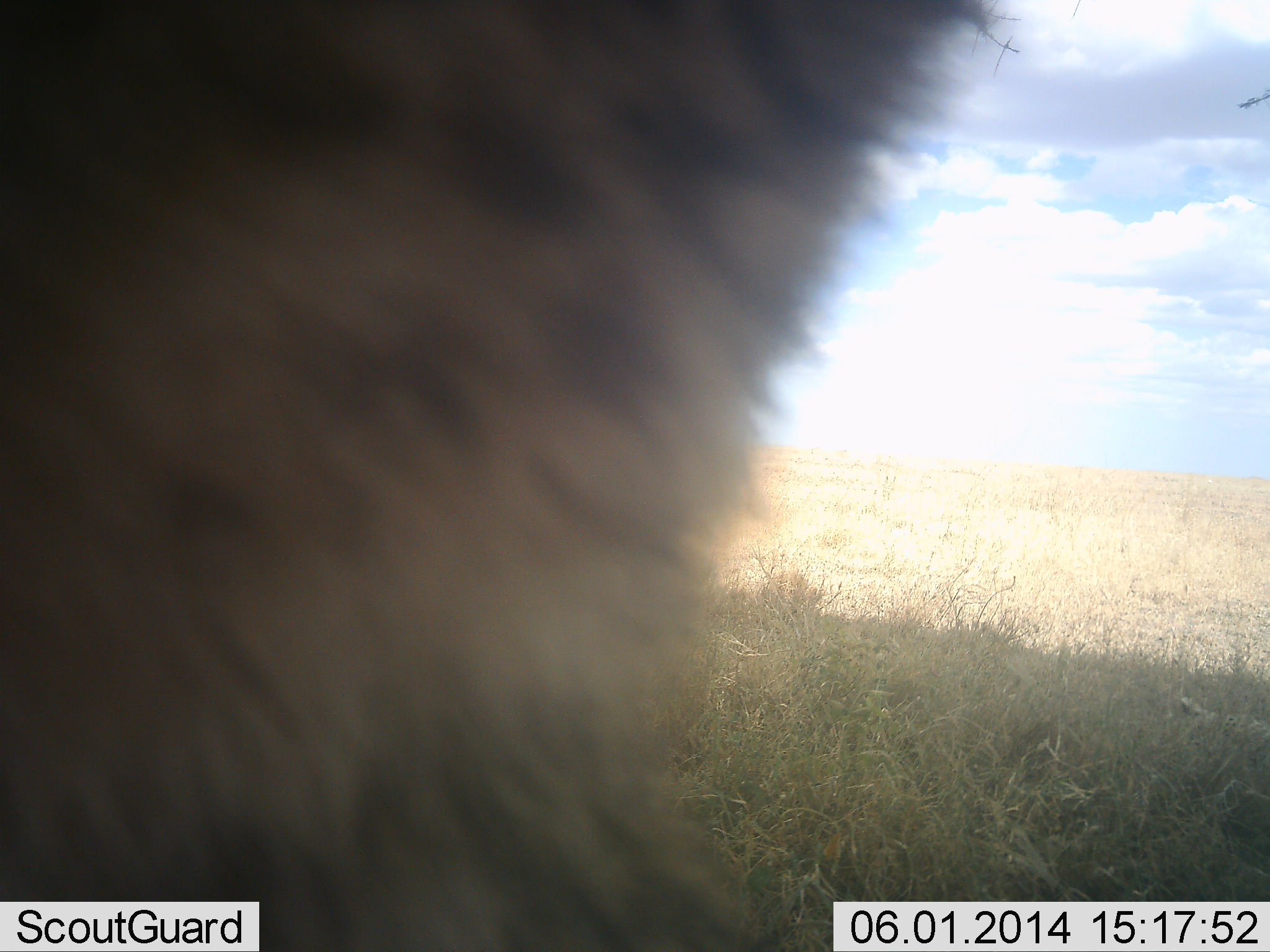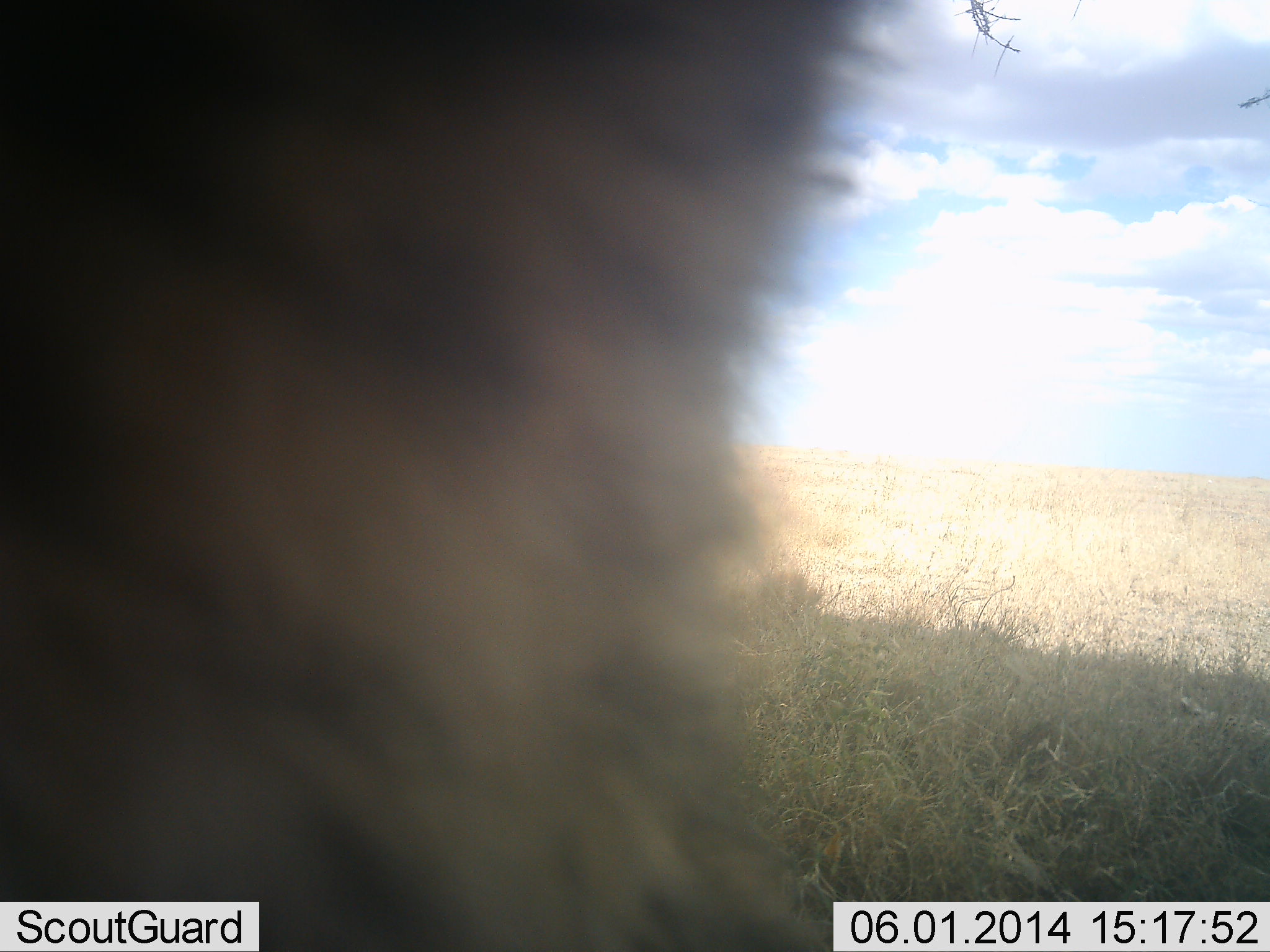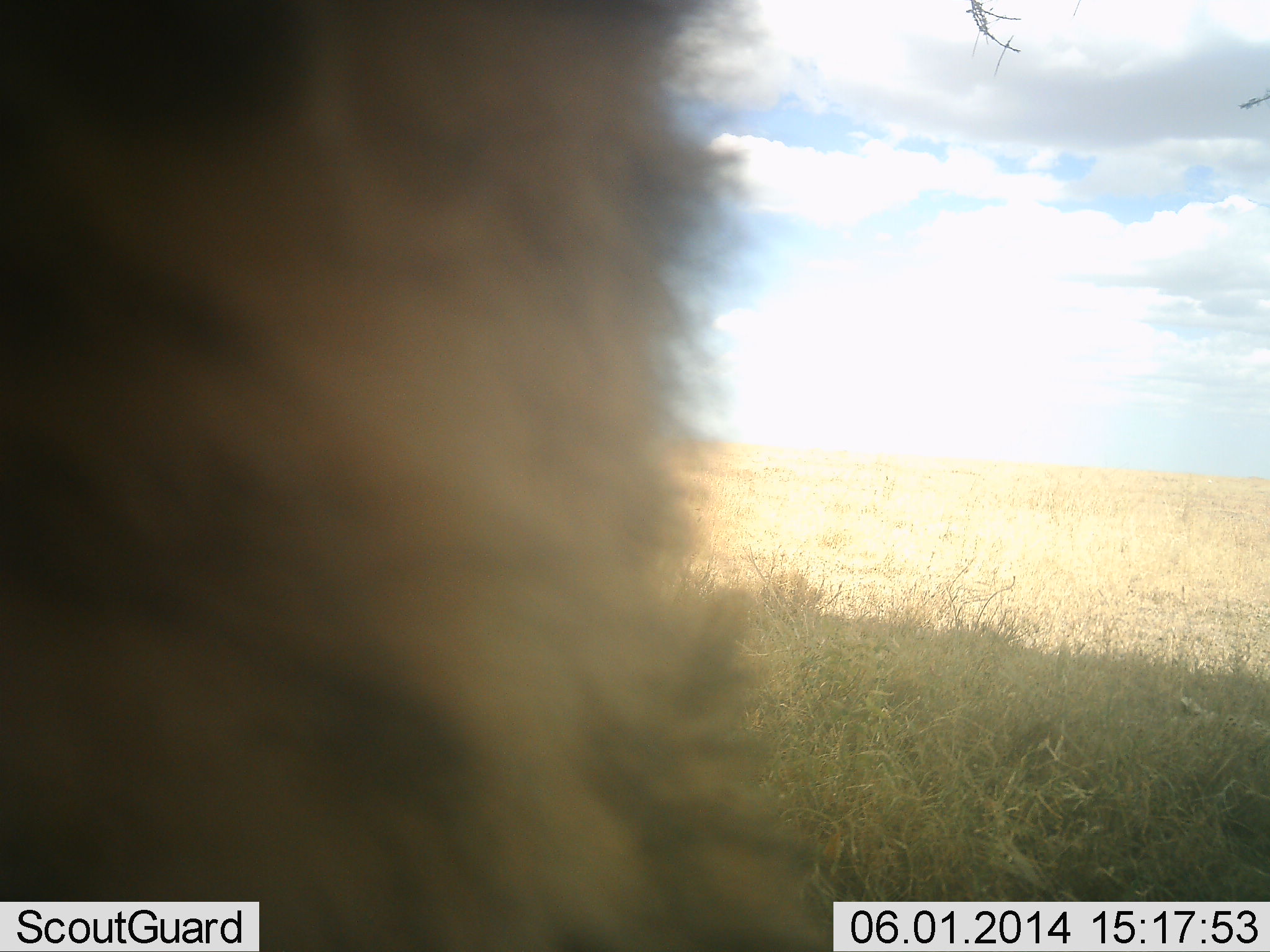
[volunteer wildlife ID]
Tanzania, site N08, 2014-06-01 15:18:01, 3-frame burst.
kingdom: Animalia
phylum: Chordata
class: Mammalia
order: Carnivora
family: Felidae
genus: Acinonyx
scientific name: Acinonyx jubatus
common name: cheetah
Cheetah (Acinonyx jubatus), count 1. Behavior (volunteer vote fractions): standing 43%, resting 29%, moving 14%, interacting 14%. Young present (vote fraction): 0%. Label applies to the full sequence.